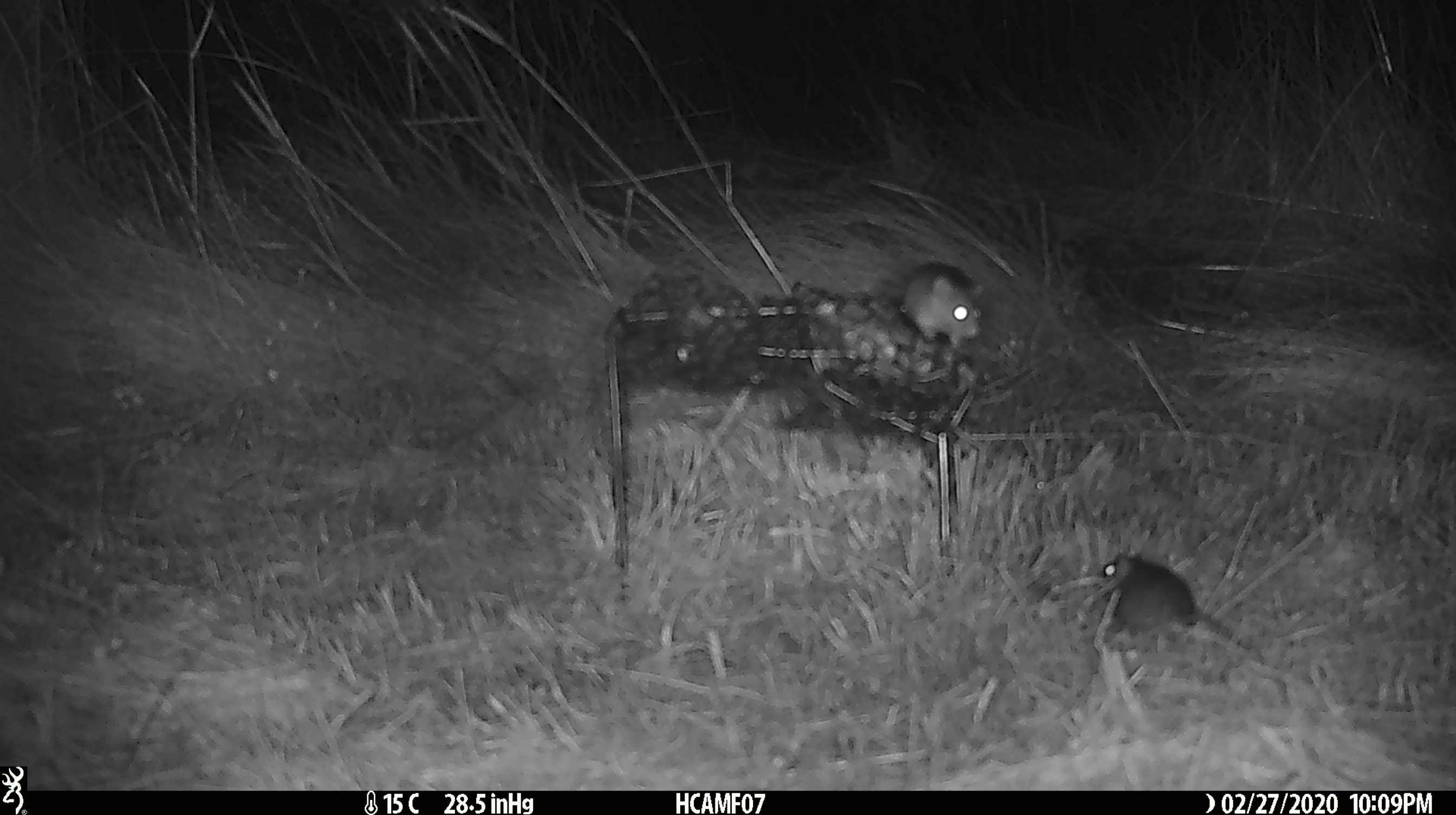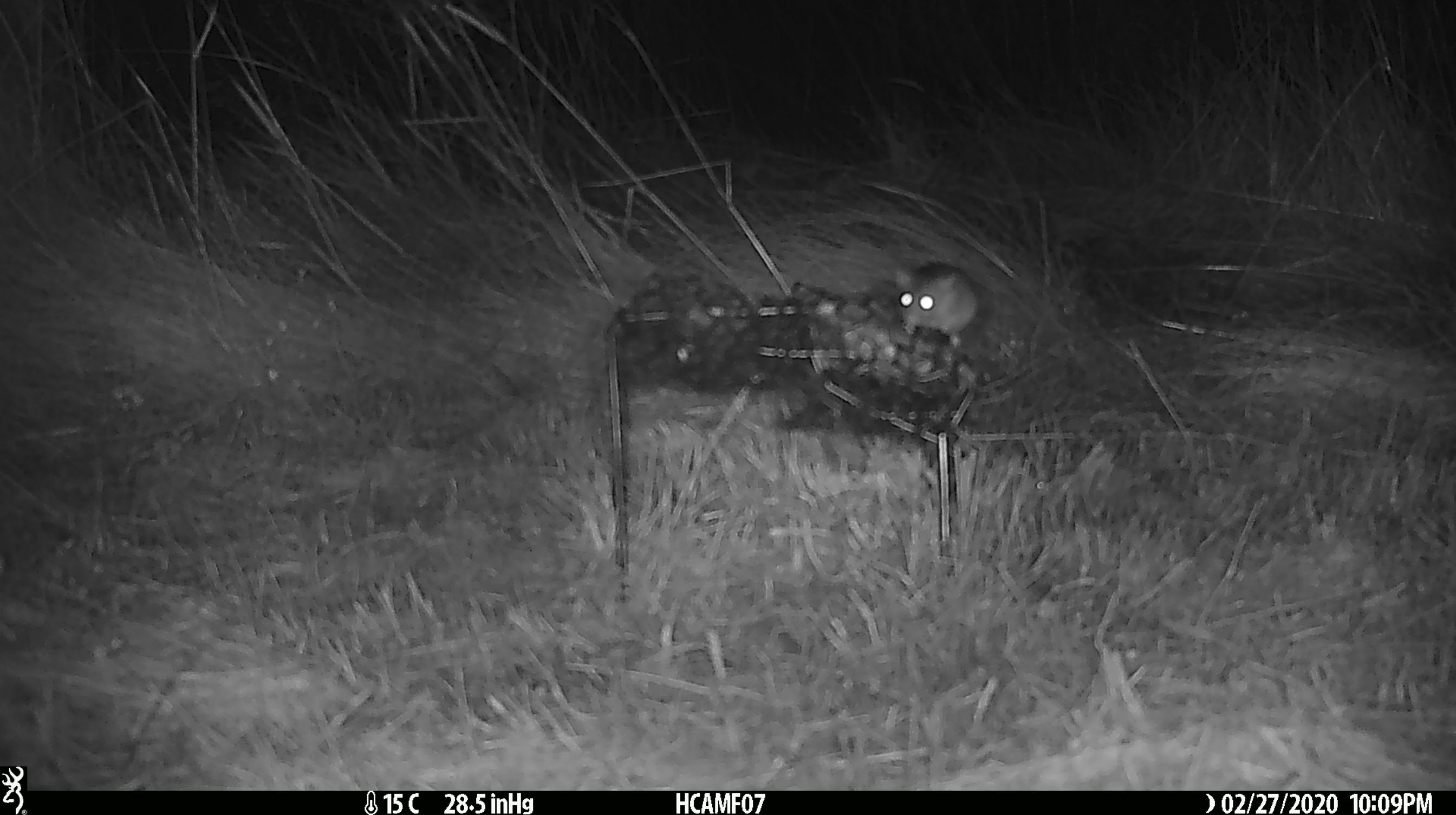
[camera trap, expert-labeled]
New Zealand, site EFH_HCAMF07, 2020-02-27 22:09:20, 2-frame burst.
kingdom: Animalia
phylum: Chordata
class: Mammalia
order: Rodentia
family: Muridae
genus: Mus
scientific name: Mus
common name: mouse